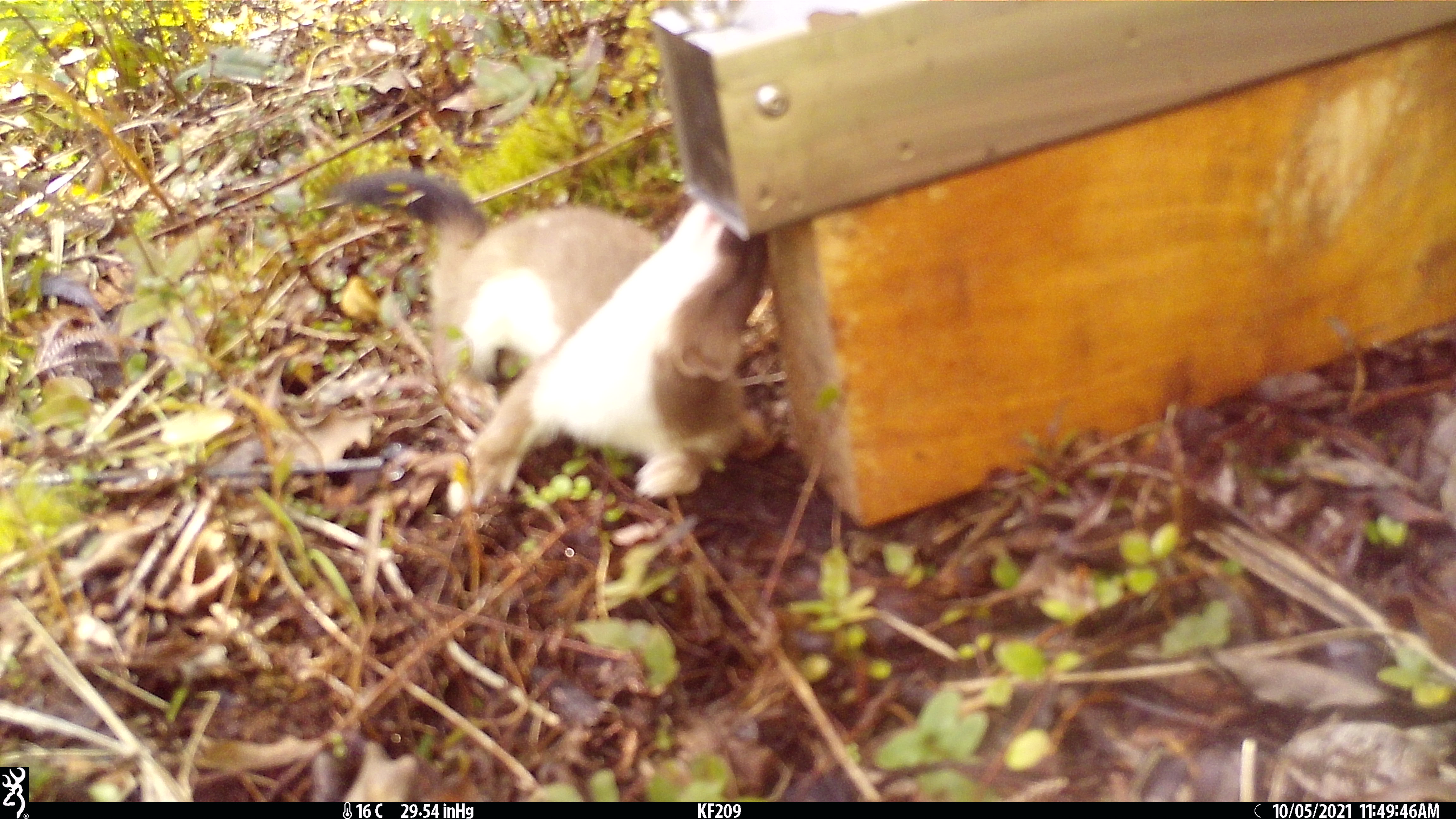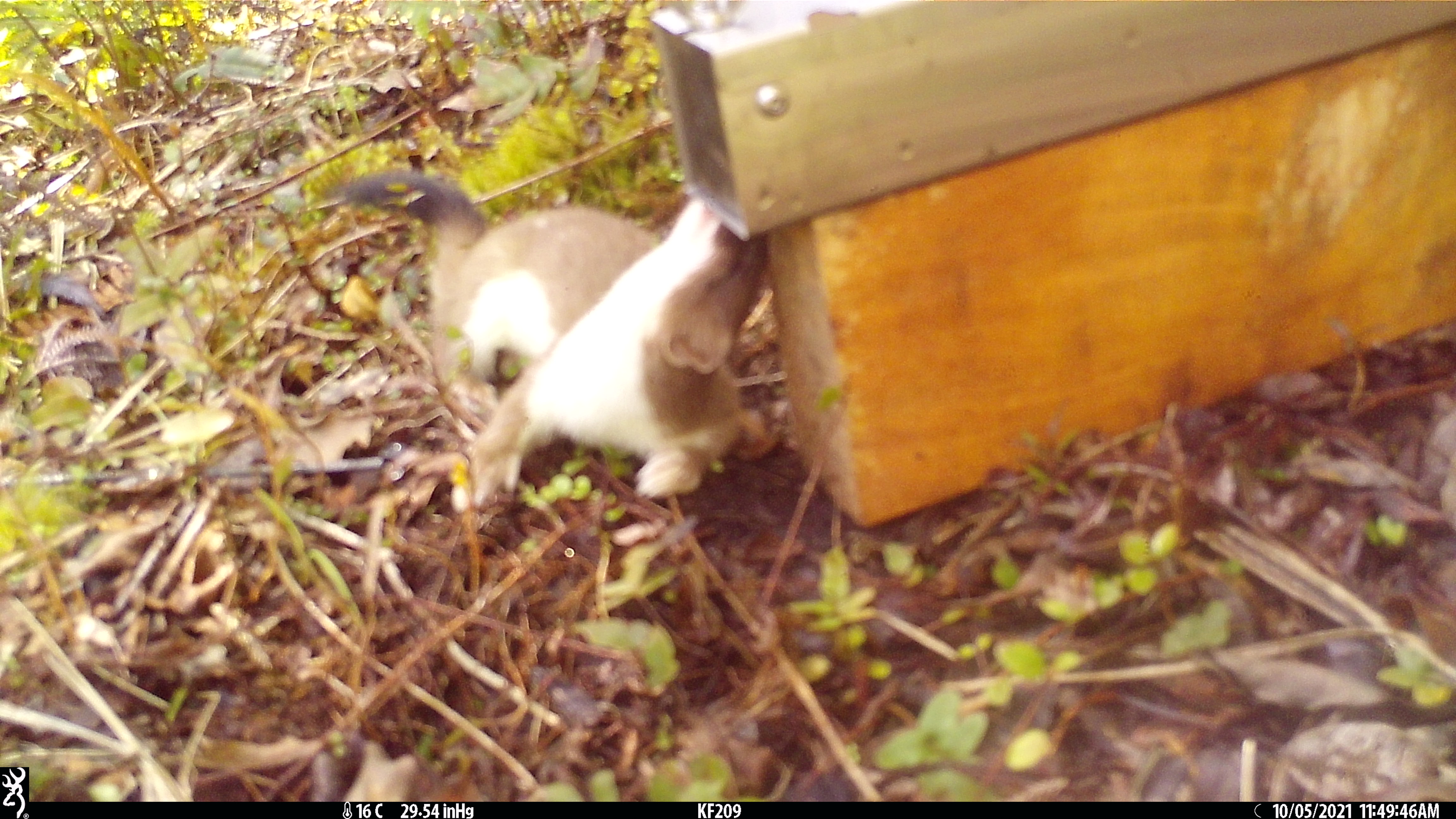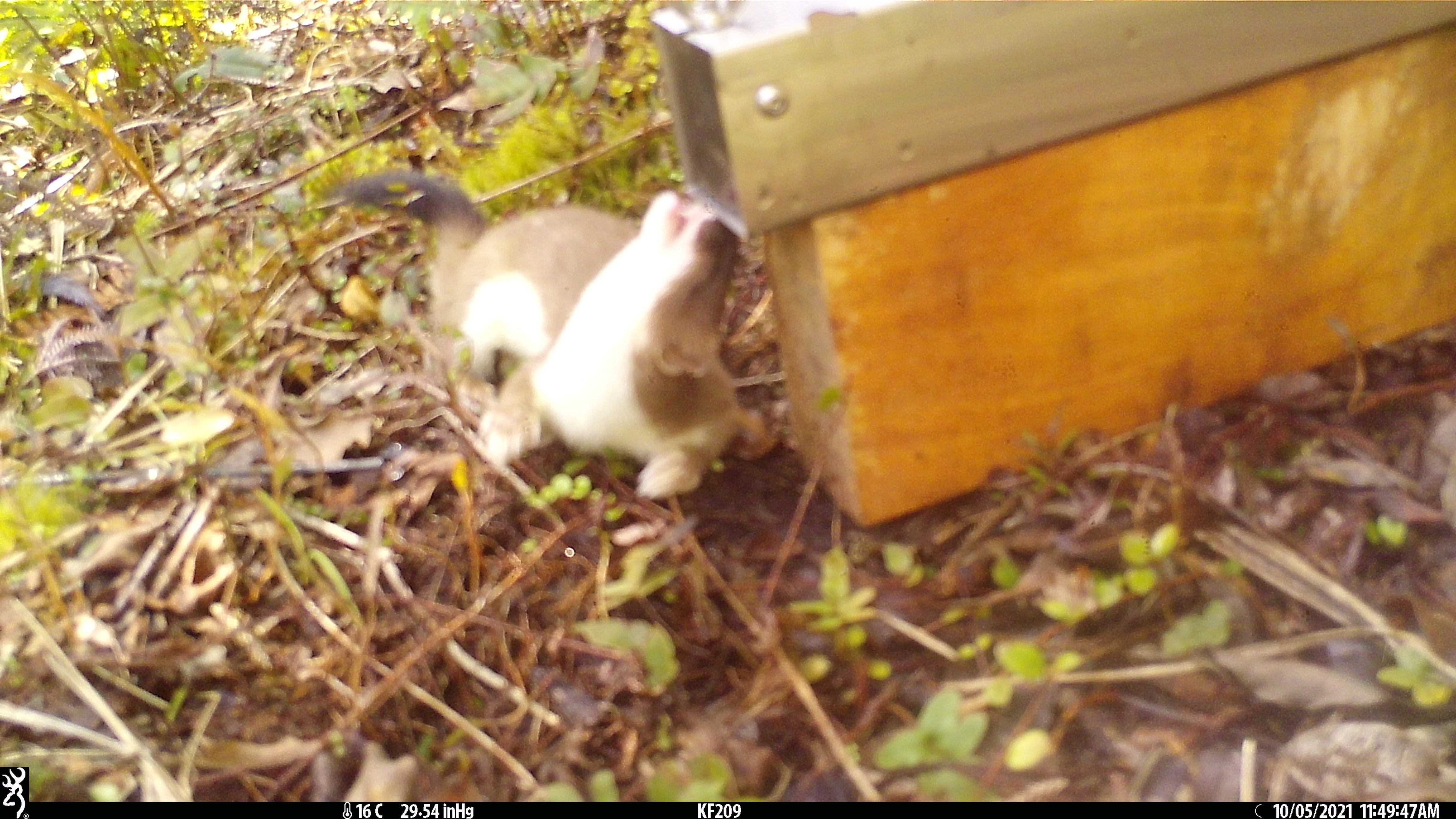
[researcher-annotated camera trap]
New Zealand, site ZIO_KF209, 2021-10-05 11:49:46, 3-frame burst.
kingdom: Animalia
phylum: Chordata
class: Mammalia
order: Carnivora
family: Mustelidae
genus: Mustela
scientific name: Mustela erminea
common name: stoat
Stoat (Mustela erminea).